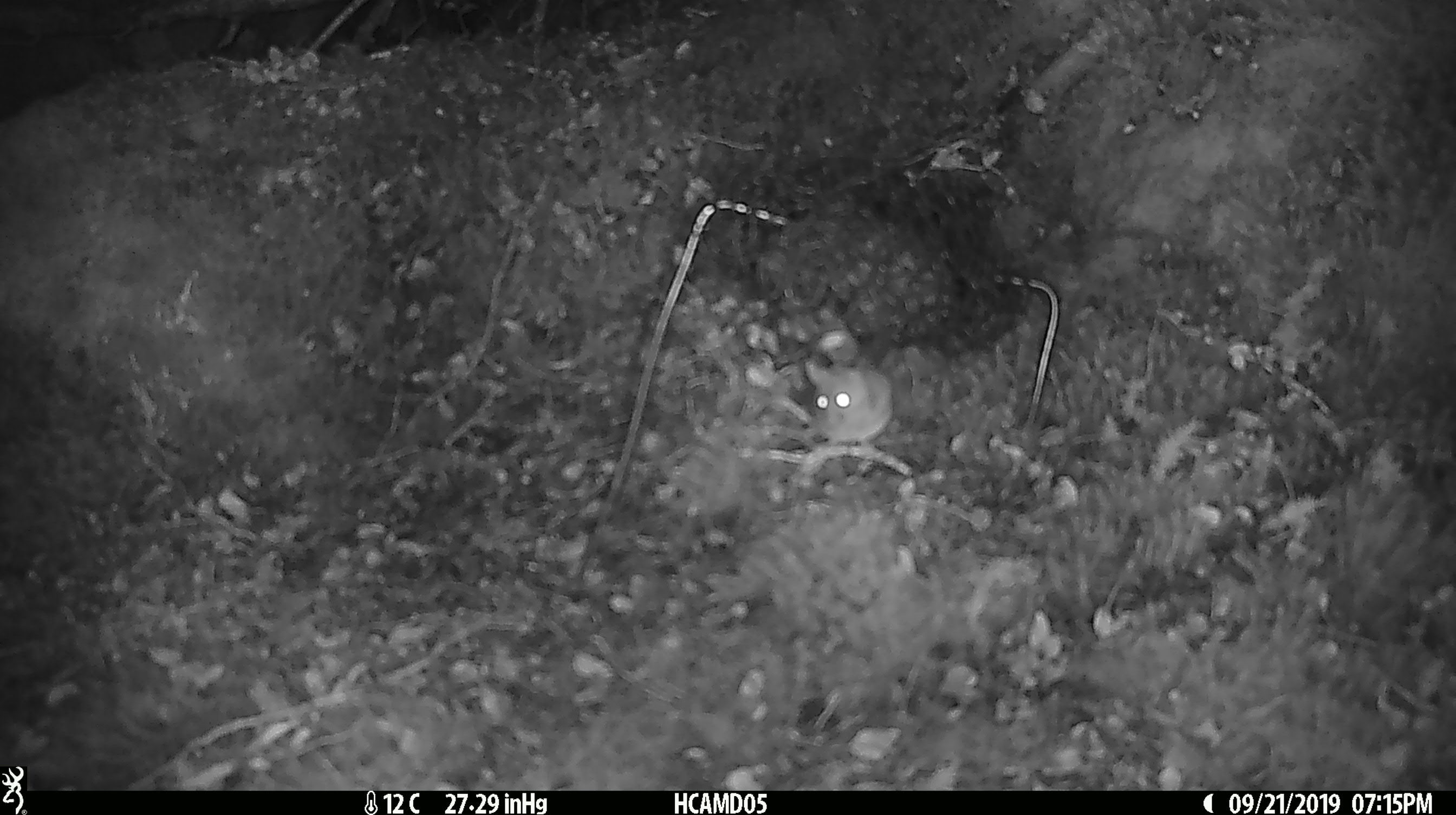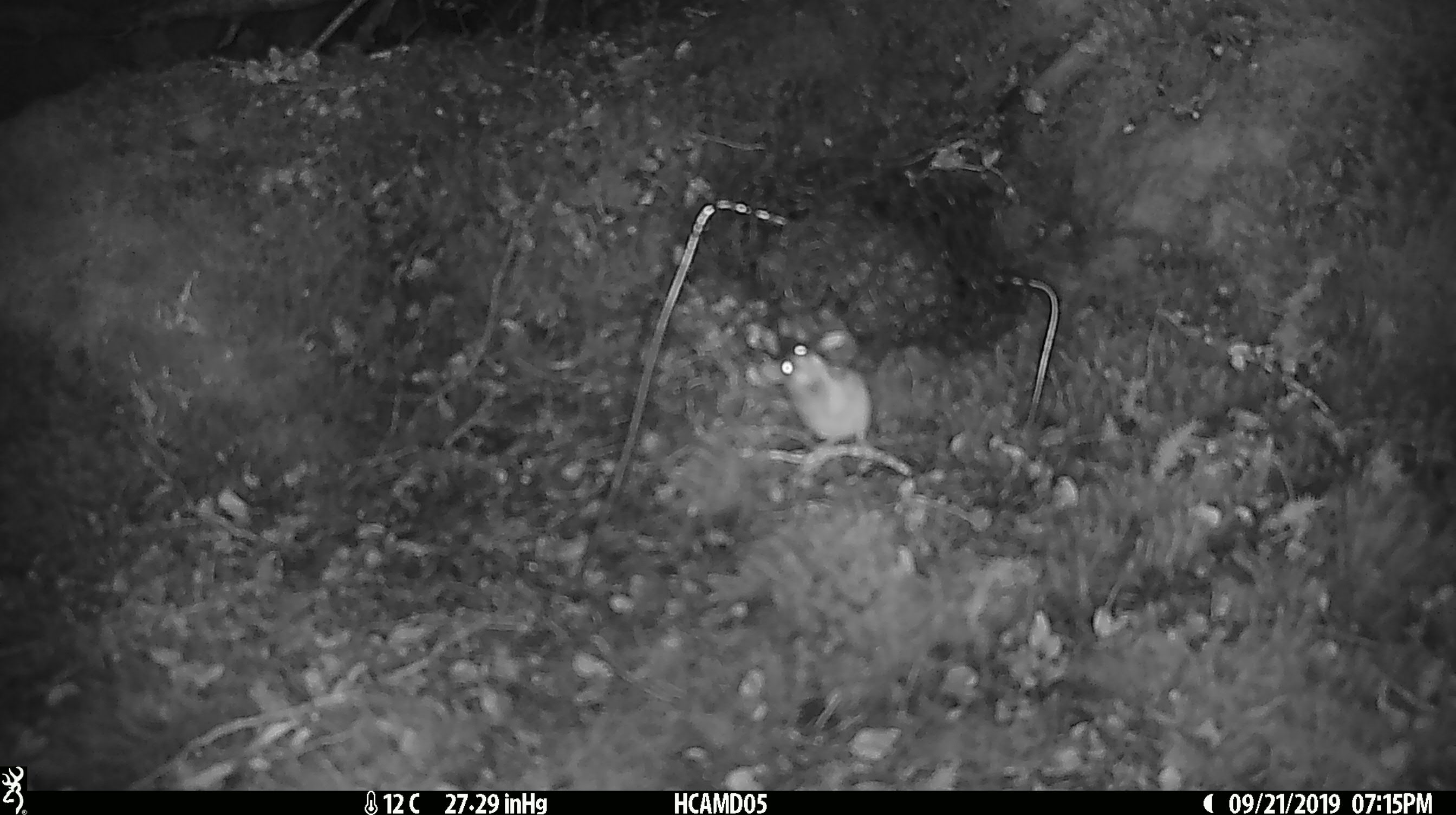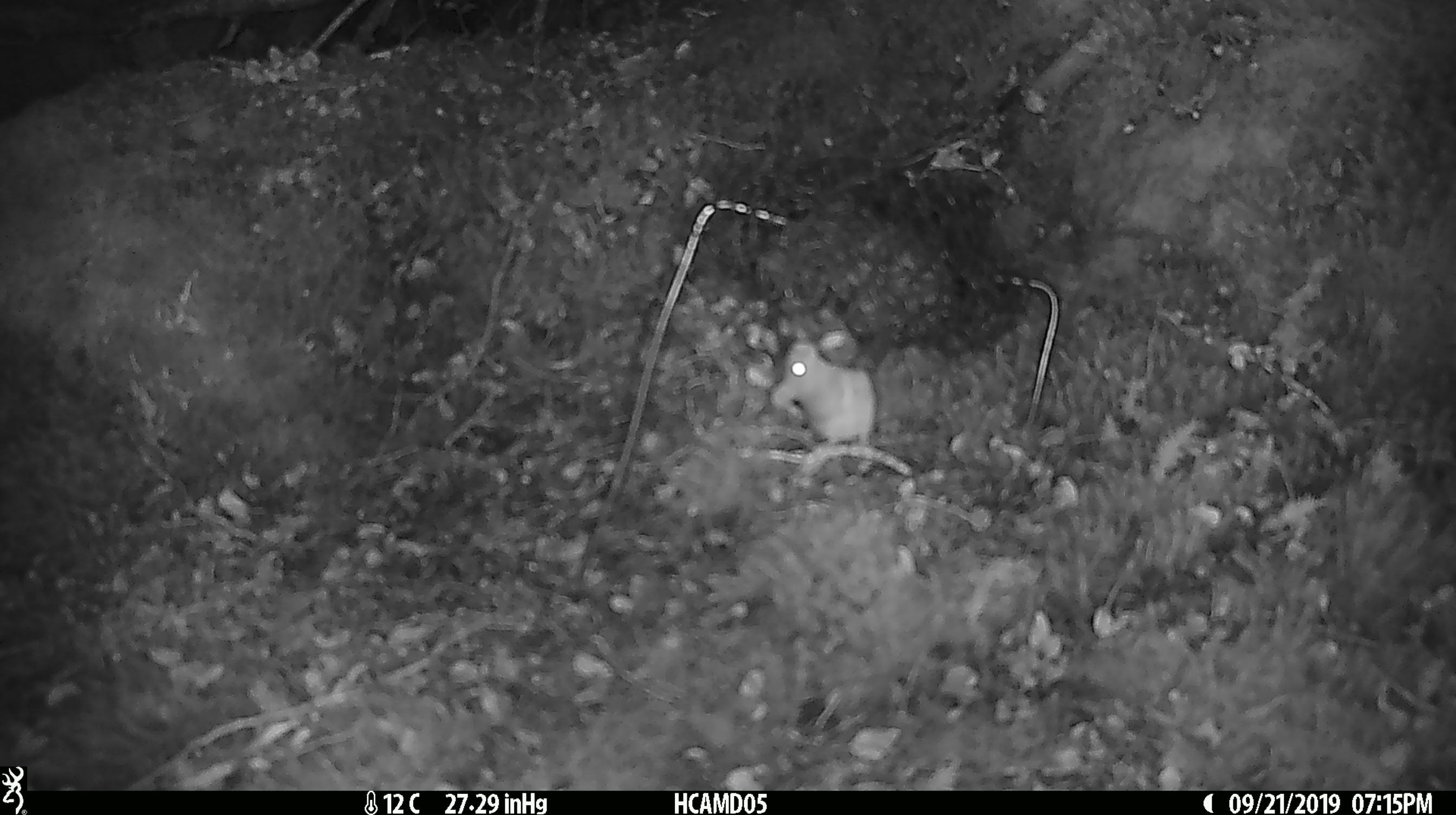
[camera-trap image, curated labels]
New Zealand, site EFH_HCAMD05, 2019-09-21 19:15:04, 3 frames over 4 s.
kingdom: Animalia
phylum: Chordata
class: Mammalia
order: Rodentia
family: Muridae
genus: Mus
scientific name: Mus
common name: mouse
Mouse (Mus).